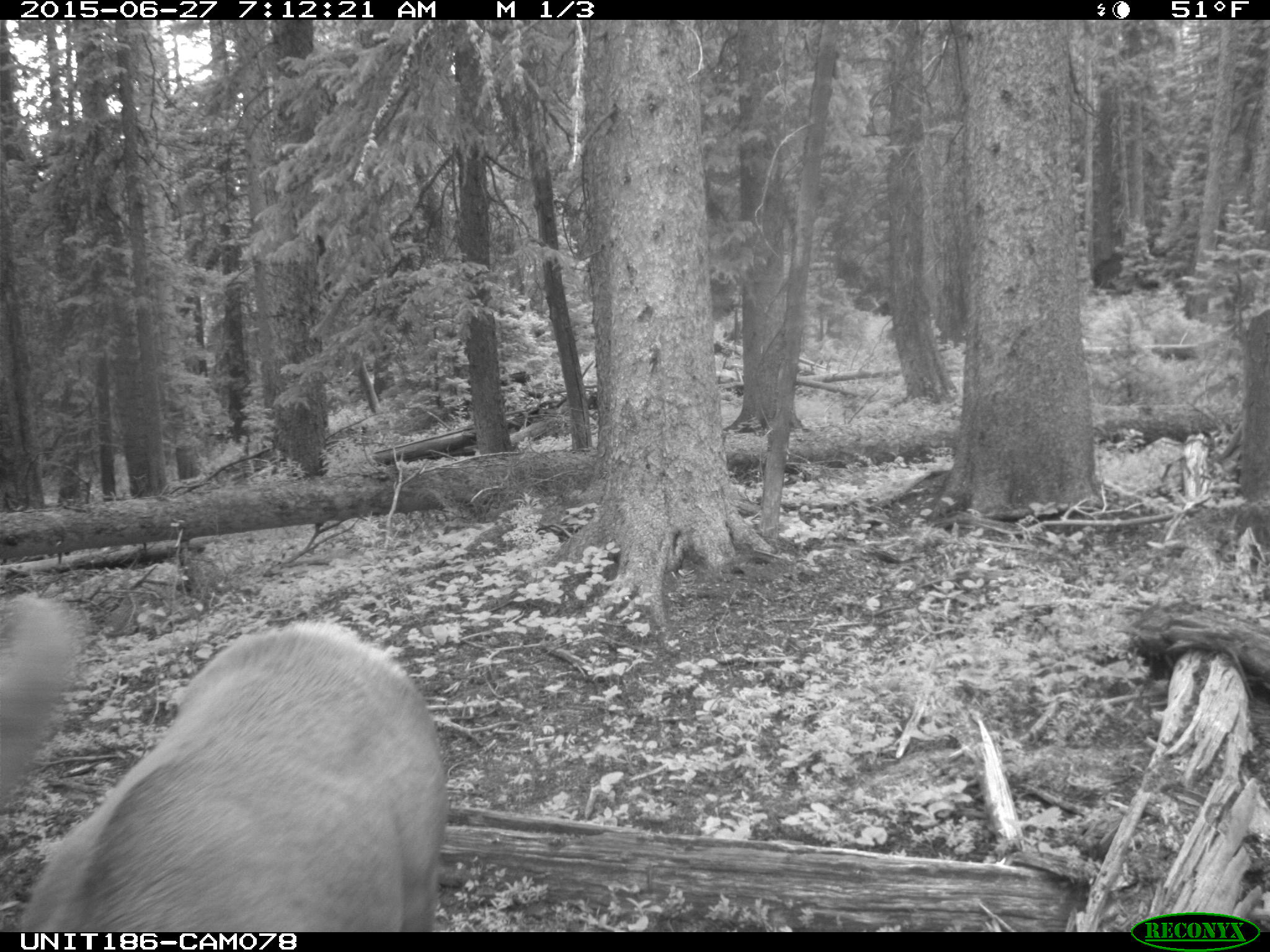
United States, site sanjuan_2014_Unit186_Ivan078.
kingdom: Animalia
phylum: Chordata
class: Mammalia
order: Artiodactyla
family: Cervidae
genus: Cervus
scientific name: Cervus elaphus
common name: red deer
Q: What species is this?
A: Cervus elaphus (red deer).